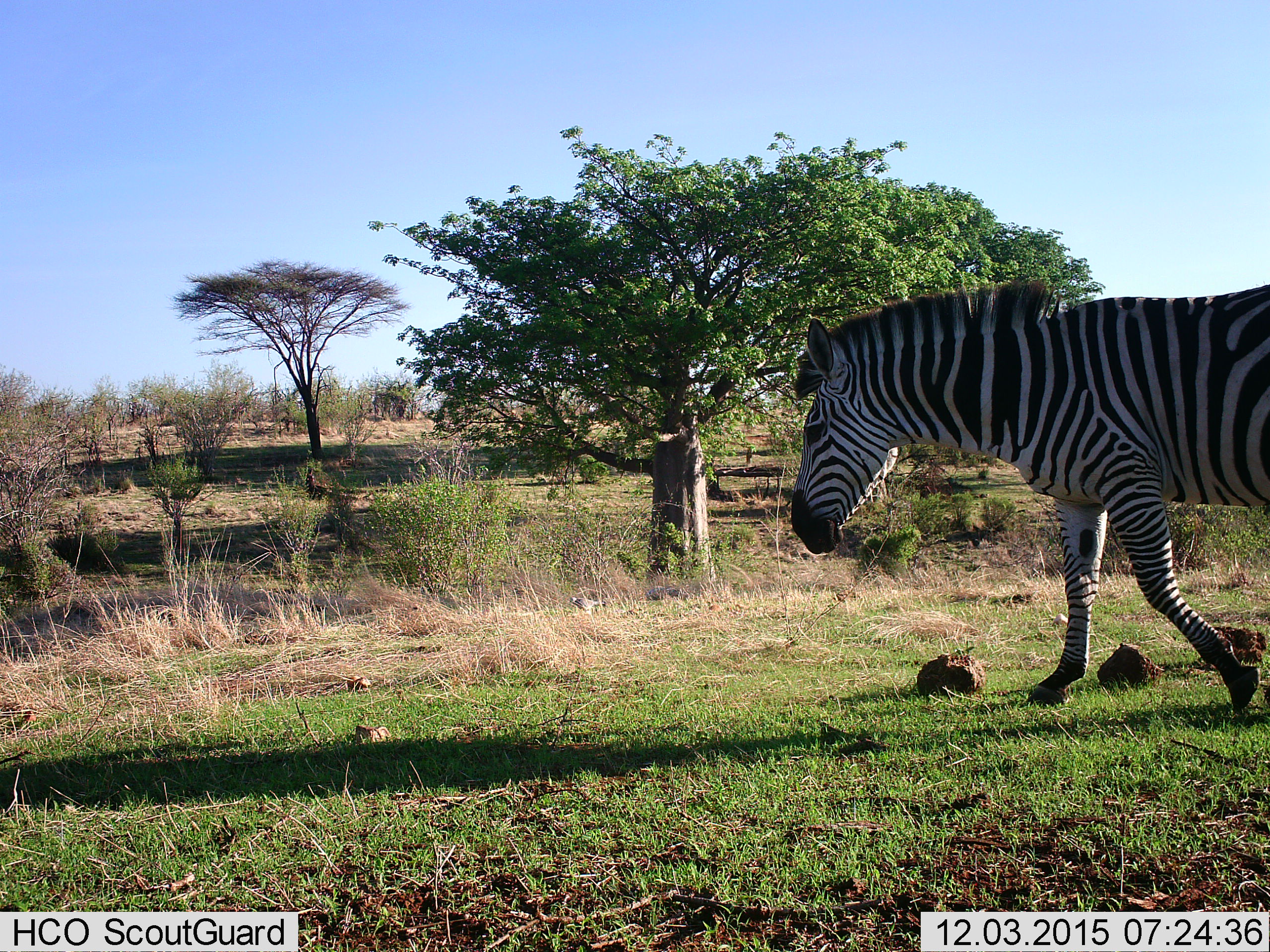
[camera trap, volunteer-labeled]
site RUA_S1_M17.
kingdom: Animalia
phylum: Chordata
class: Mammalia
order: Perissodactyla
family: Equidae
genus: Equus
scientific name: Equus quagga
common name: plains zebra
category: zebraplains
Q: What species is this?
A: Zebraplains (plains zebra) (Equus quagga).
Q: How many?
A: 1.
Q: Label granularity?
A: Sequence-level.